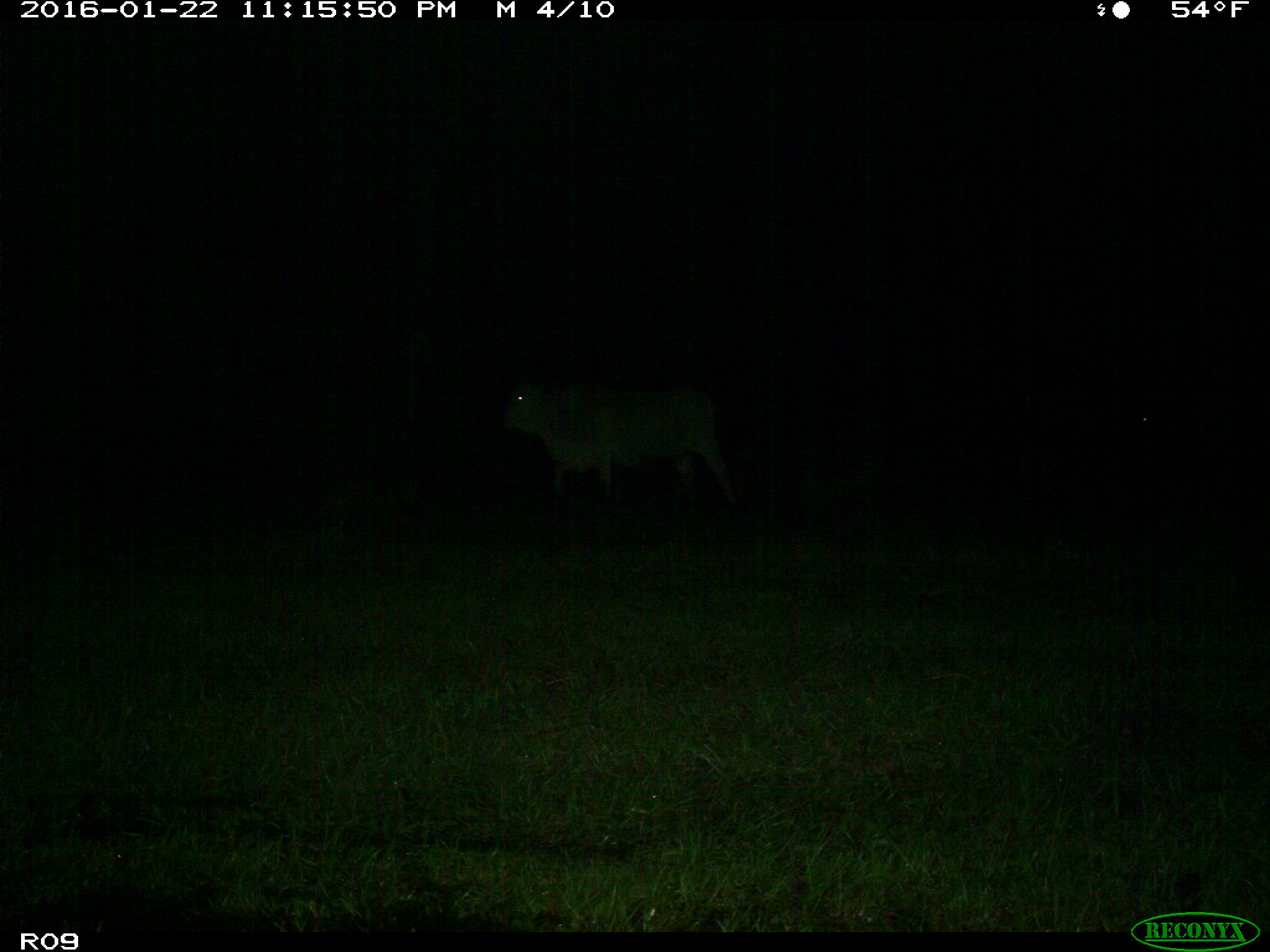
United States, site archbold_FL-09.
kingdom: Animalia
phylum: Chordata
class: Mammalia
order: Artiodactyla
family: Bovidae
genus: Bos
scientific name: Bos taurus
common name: domestic cow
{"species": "Bos taurus (domestic cow)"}